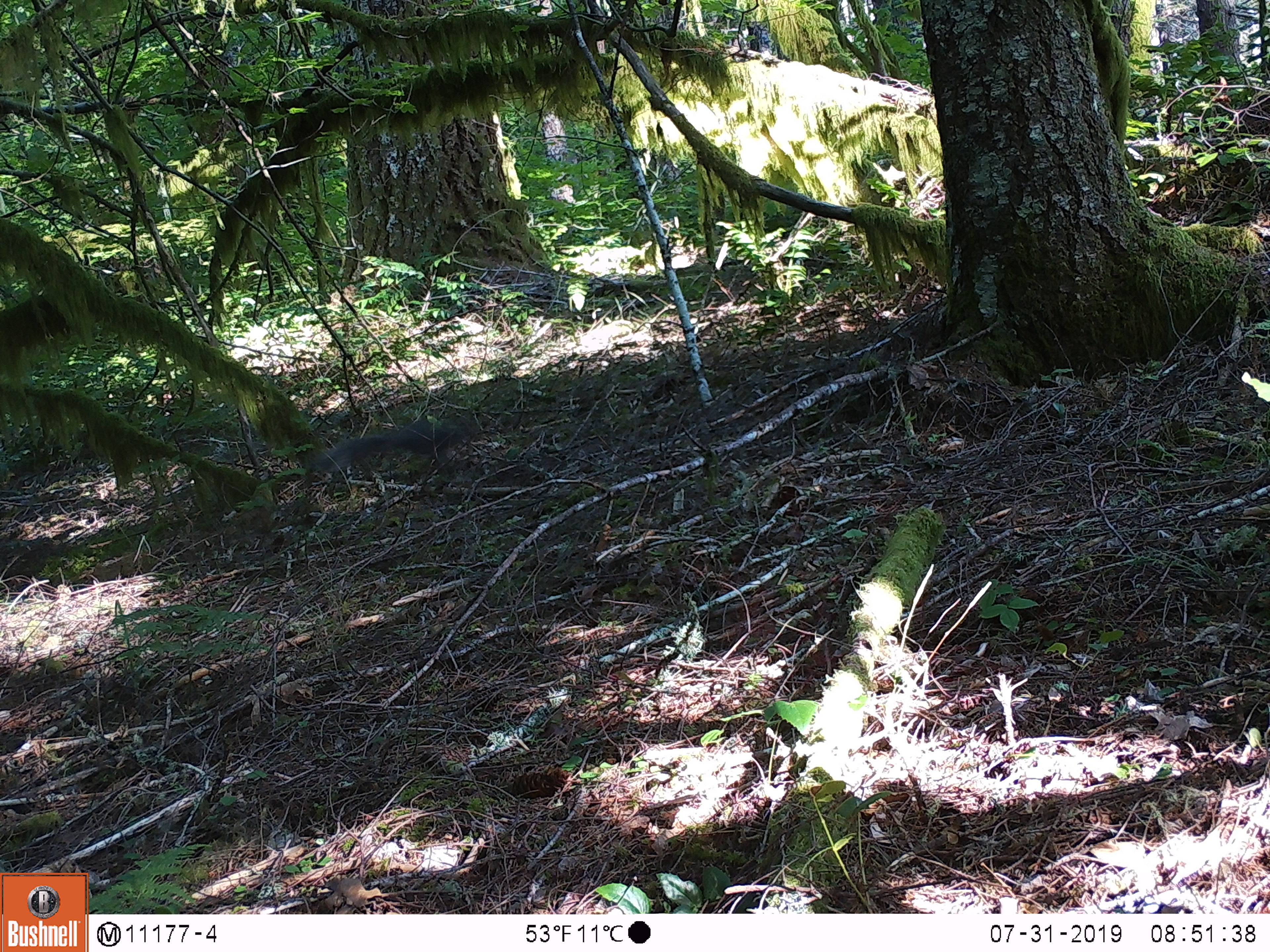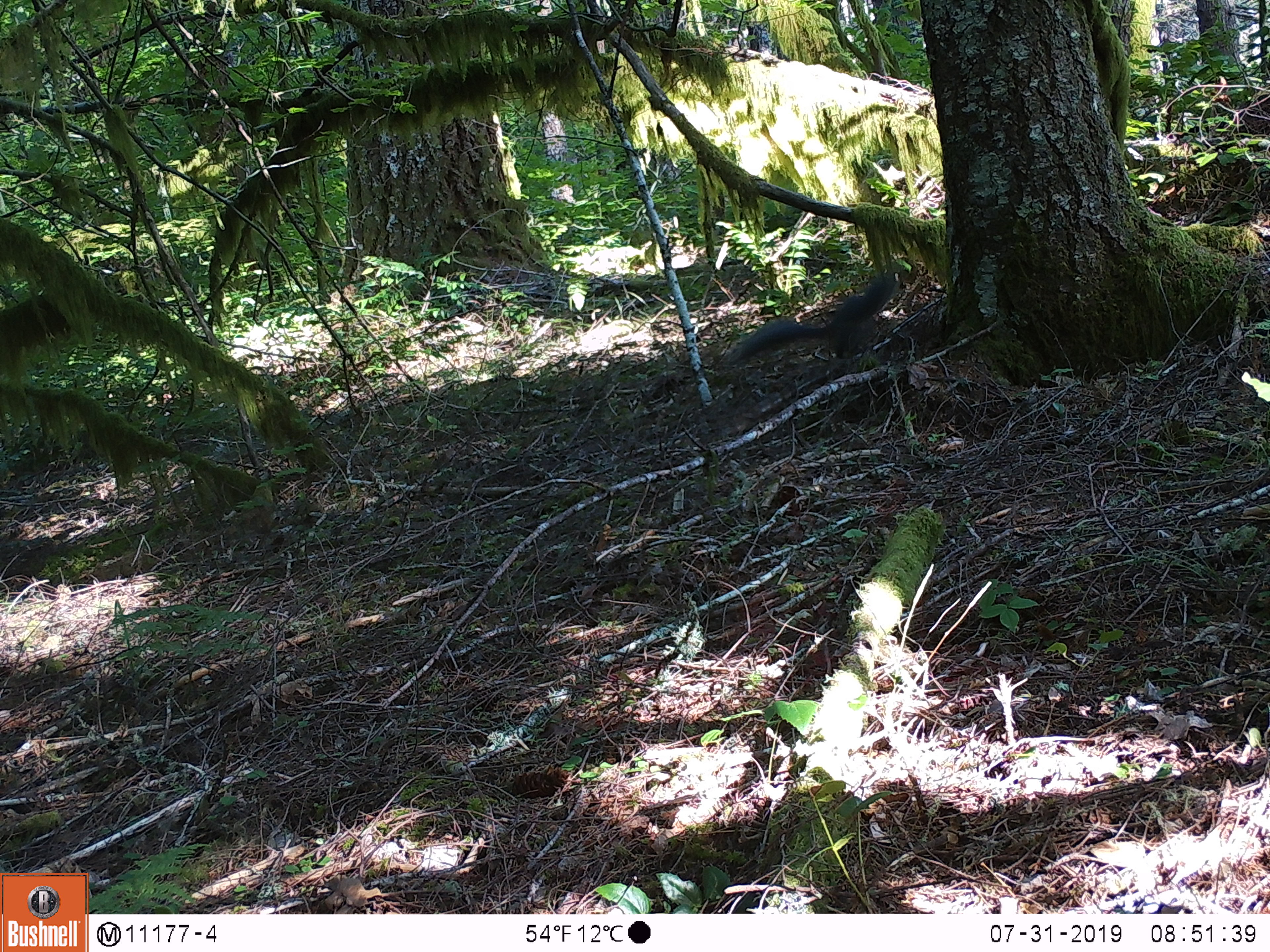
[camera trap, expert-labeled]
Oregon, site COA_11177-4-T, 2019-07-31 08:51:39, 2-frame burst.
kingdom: Animalia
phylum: Chordata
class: Mammalia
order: Rodentia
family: Sciuridae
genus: Sciurus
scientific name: Sciurus griseus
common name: western gray squirrel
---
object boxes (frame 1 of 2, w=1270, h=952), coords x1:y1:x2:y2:
western gray squirrel: 296:405:494:496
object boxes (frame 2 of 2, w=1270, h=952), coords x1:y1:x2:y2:
western gray squirrel: 714:259:911:383